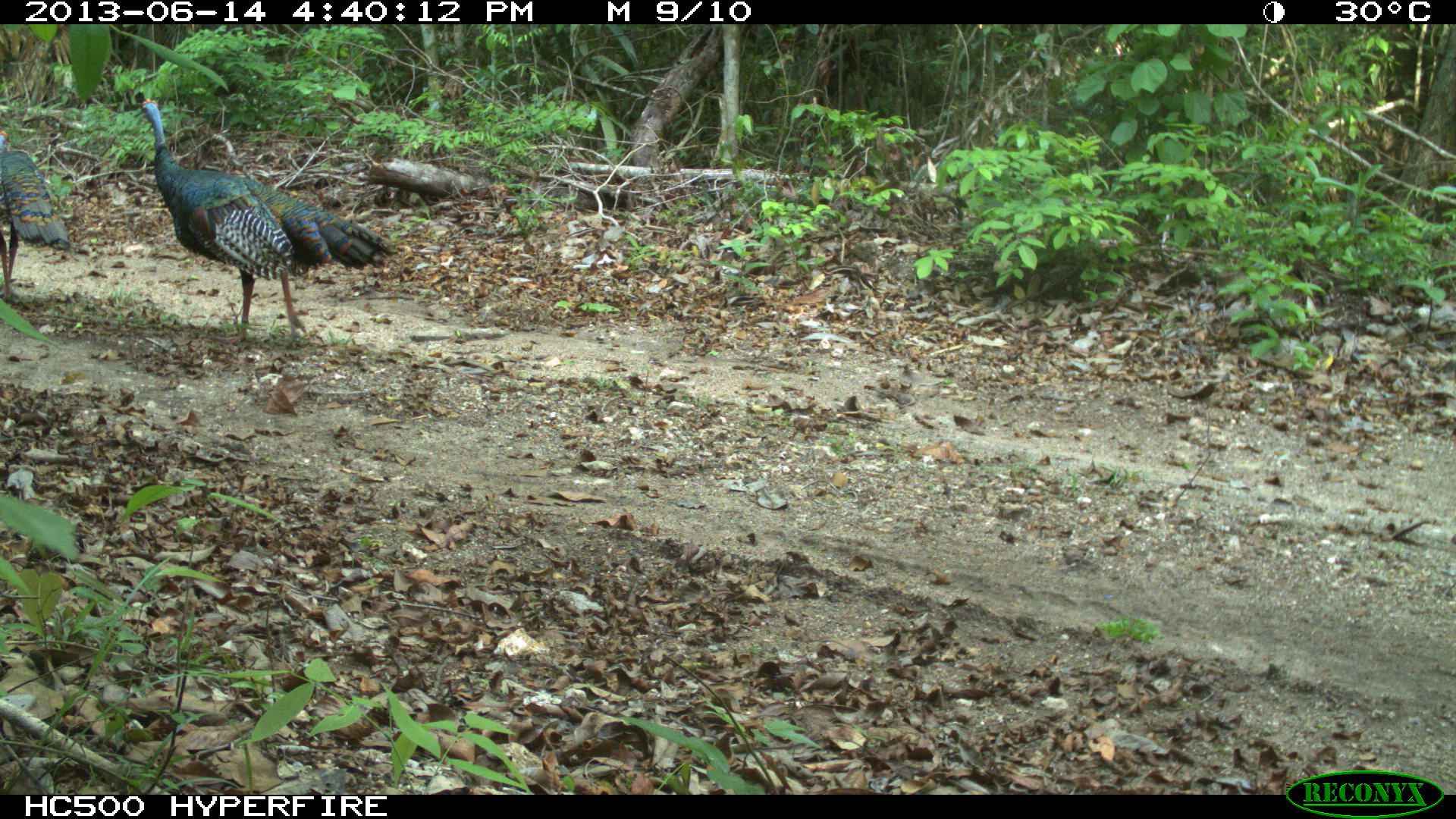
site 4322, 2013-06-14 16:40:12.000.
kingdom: Animalia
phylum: Chordata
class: Aves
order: Galliformes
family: Phasianidae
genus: Meleagris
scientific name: Meleagris ocellata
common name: ocellated turkey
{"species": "Meleagris ocellata (ocellated turkey)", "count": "3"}